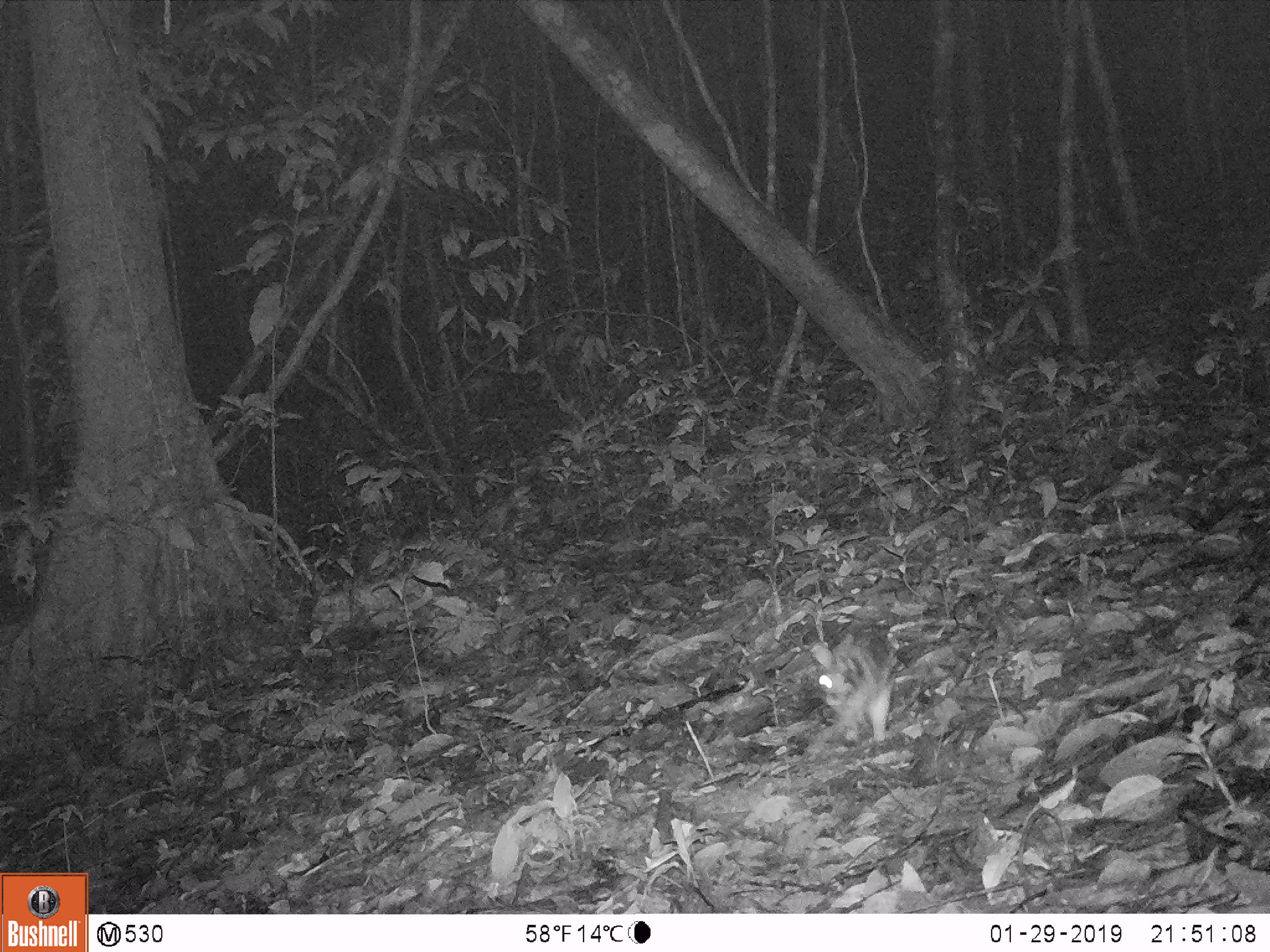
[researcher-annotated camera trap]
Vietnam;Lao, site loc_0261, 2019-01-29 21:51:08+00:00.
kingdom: Animalia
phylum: Chordata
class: Mammalia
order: Lagomorpha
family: Leporidae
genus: Nesolagus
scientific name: Nesolagus timminsi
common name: annamite striped rabbit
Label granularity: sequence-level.